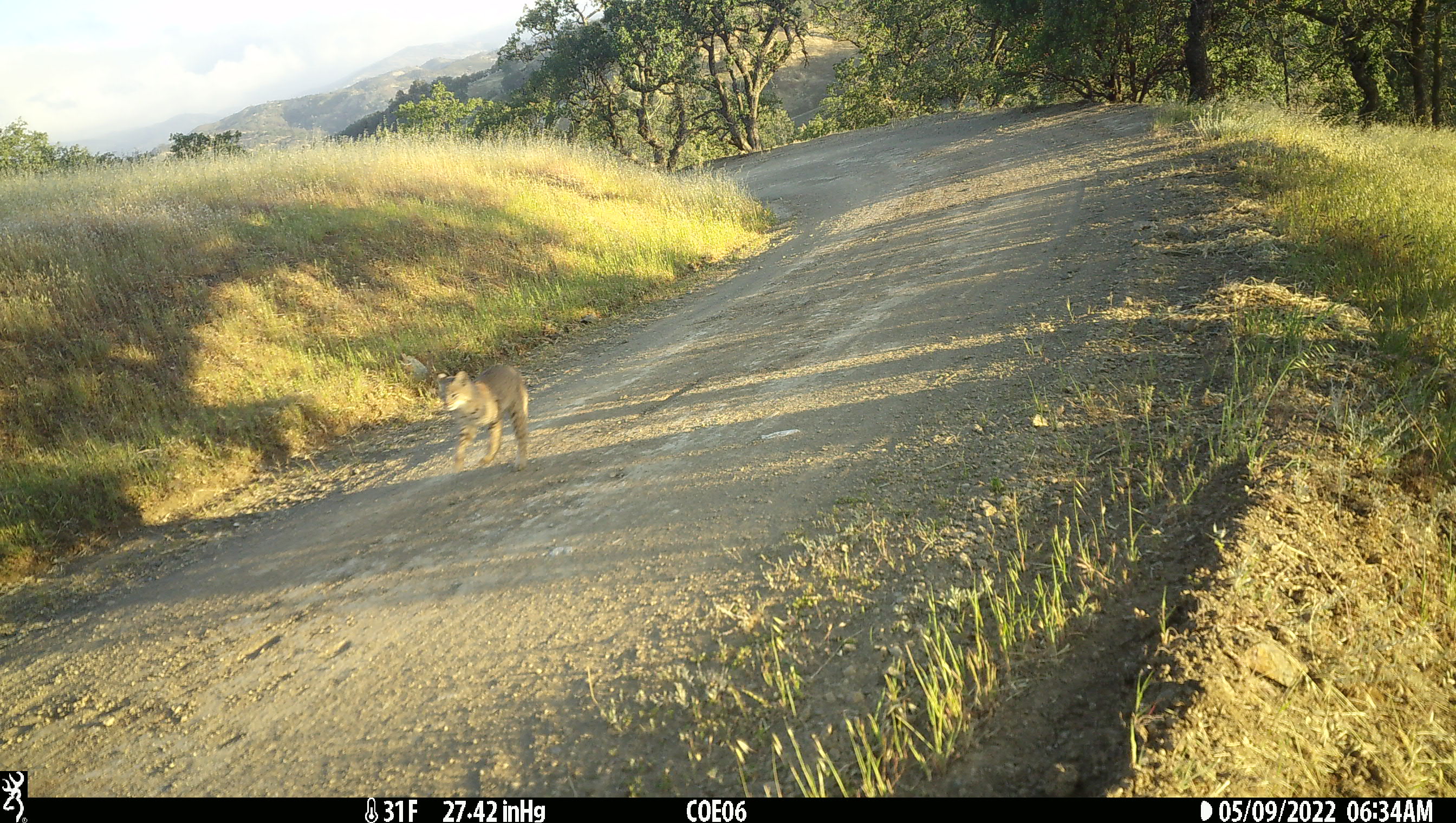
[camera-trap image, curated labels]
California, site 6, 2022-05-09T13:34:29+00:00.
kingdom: Animalia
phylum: Chordata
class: Mammalia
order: Carnivora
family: Felidae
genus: Lynx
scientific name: Lynx rufus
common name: bobcat